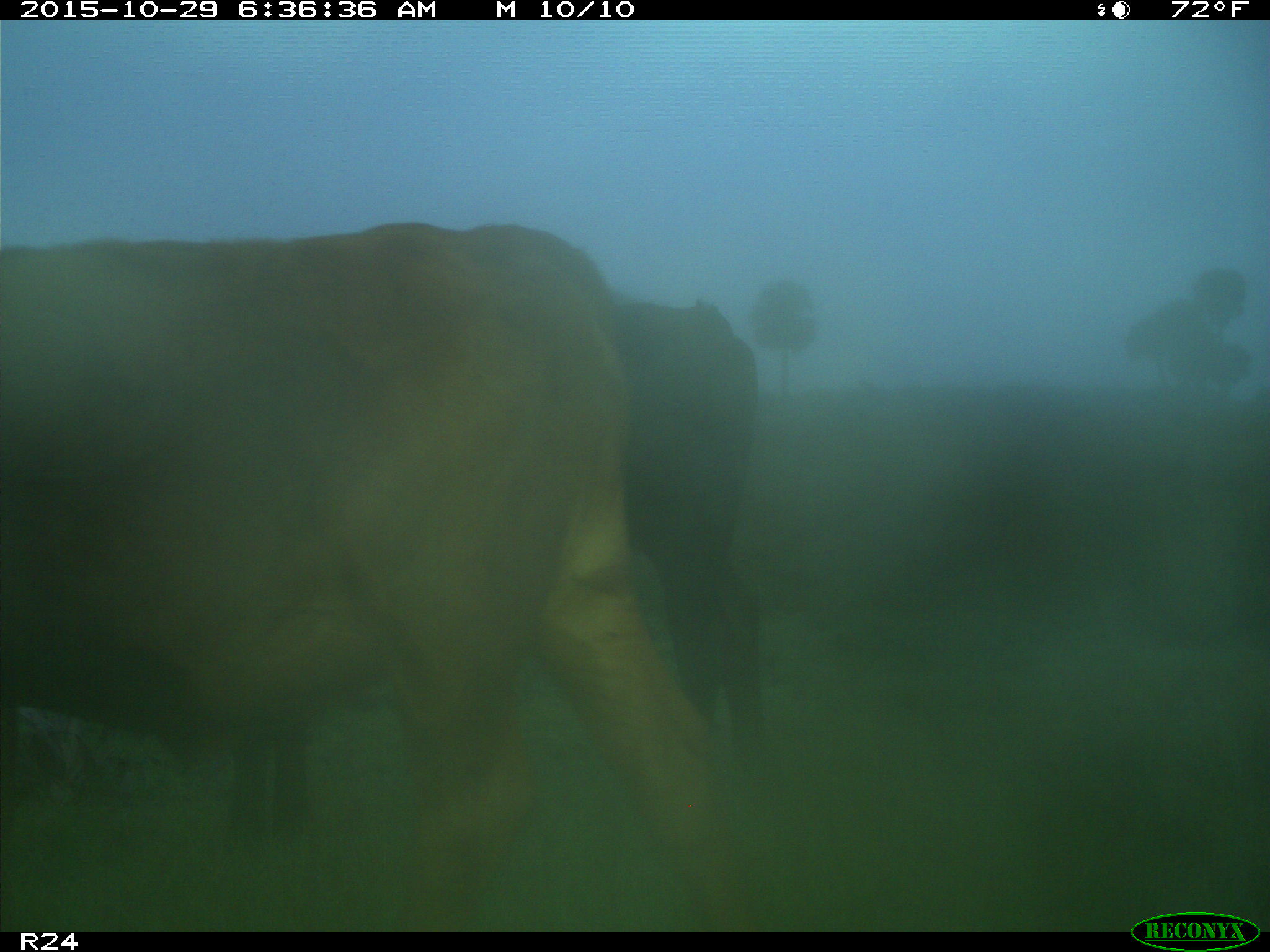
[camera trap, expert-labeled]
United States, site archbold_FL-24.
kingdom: Animalia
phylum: Chordata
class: Mammalia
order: Artiodactyla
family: Bovidae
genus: Bos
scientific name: Bos taurus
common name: domestic cow